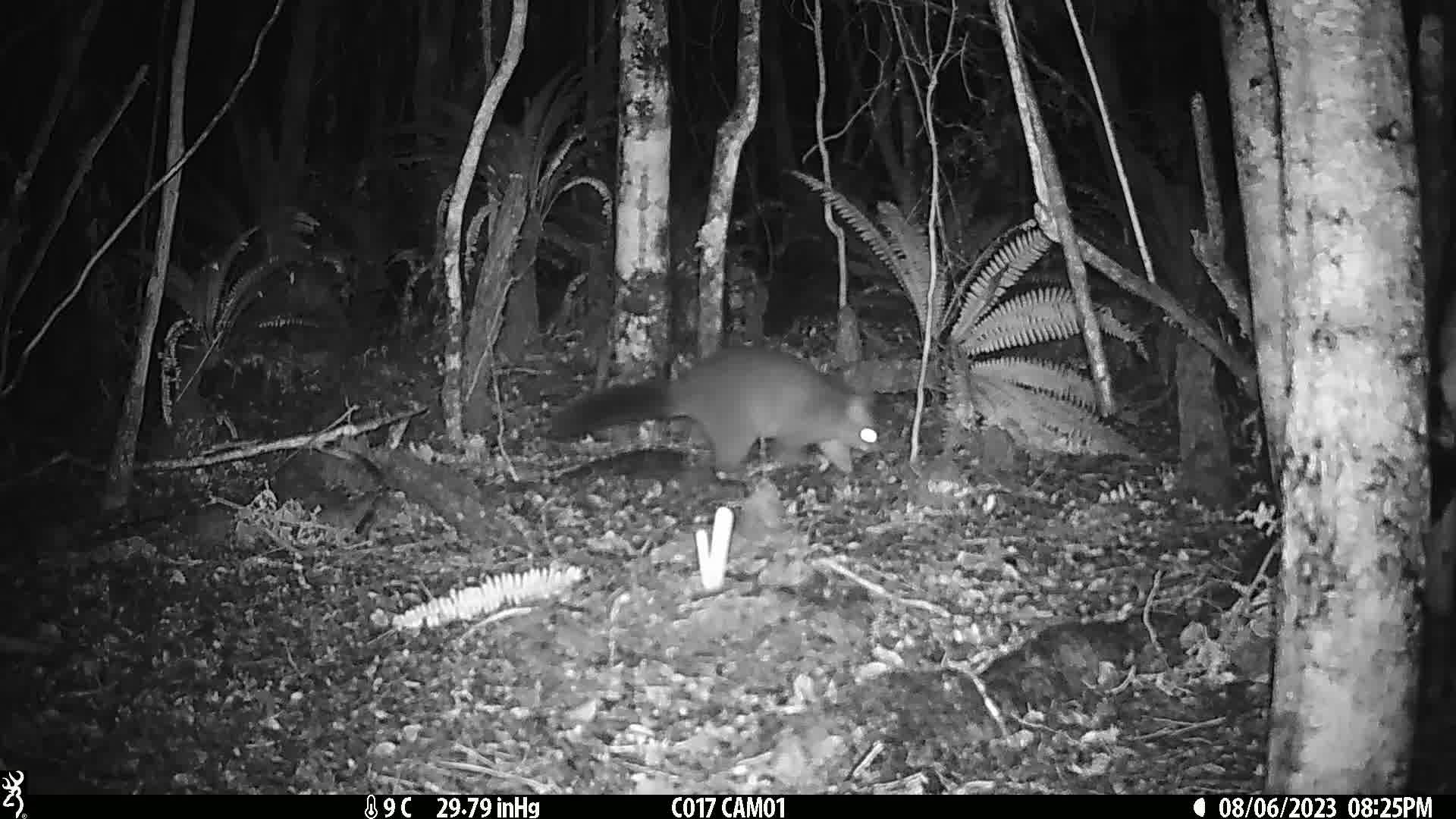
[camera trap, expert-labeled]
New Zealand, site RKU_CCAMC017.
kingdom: Animalia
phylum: Chordata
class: Mammalia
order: Diprotodontia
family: Phalangeridae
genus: Trichosurus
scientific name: Trichosurus vulpecula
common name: common brushtail possum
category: possum